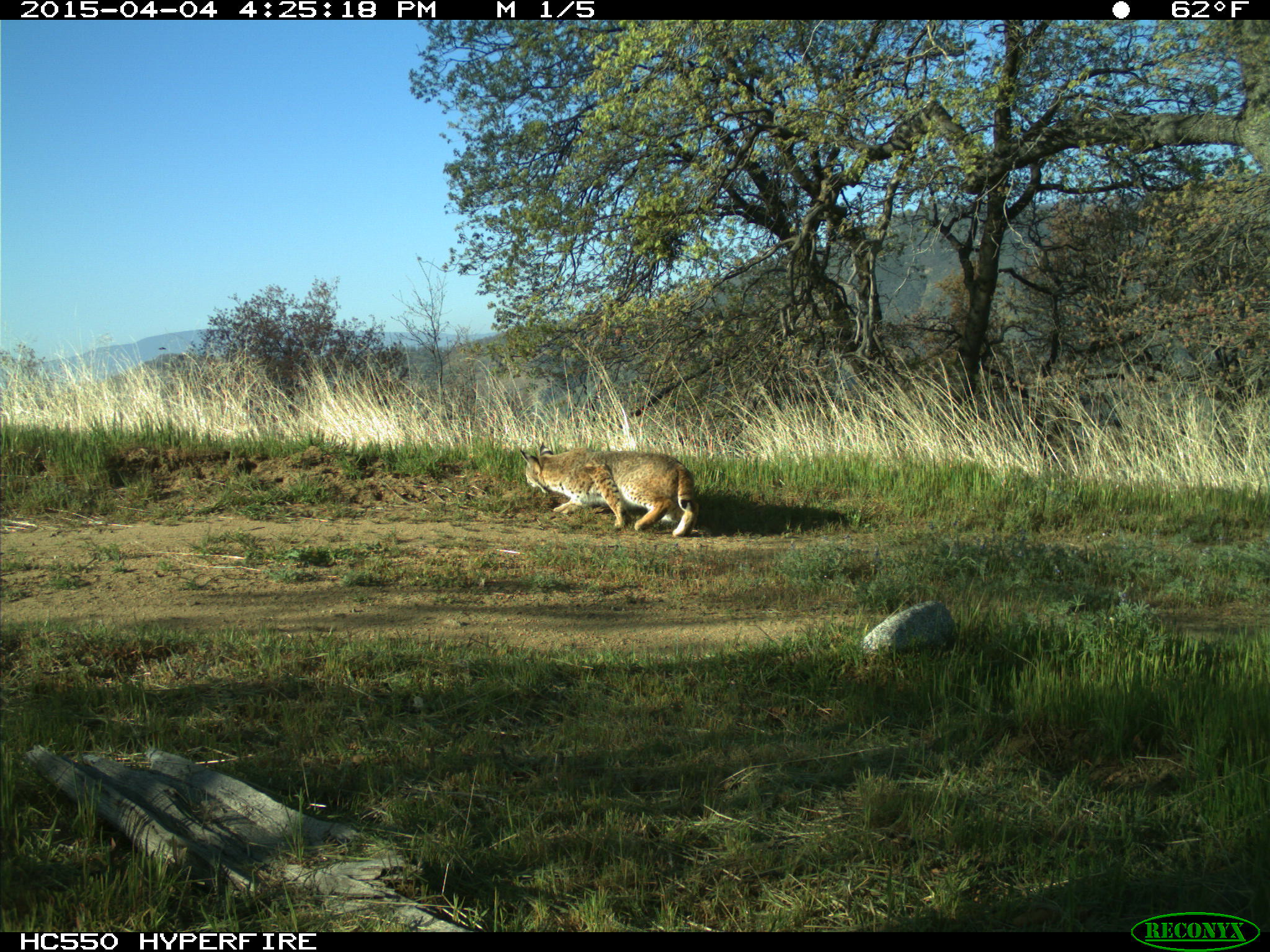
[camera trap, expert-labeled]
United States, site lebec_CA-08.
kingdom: Animalia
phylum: Chordata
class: Mammalia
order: Carnivora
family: Felidae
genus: Lynx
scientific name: Lynx rufus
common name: bobcat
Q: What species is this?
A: Lynx rufus (bobcat).